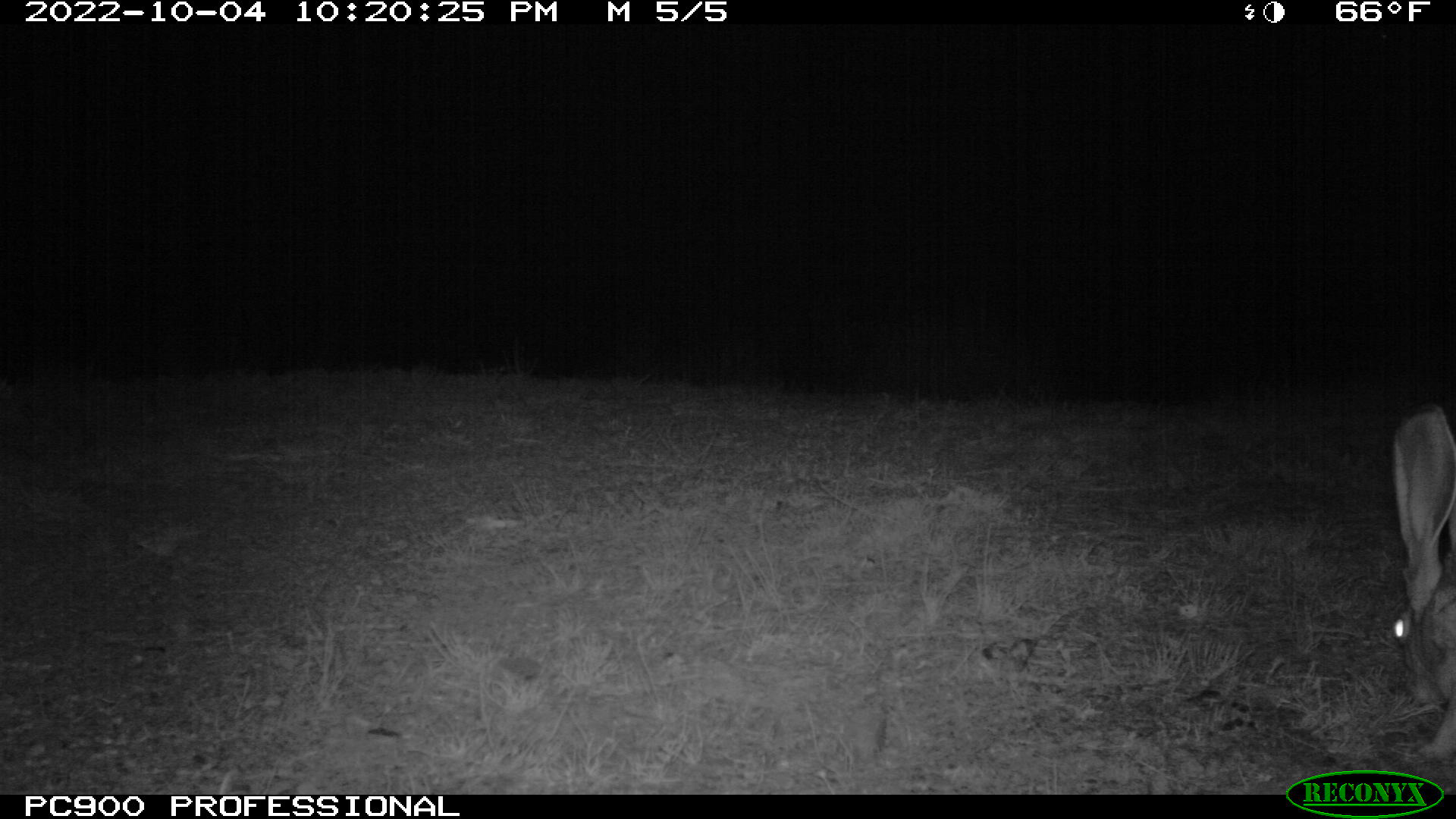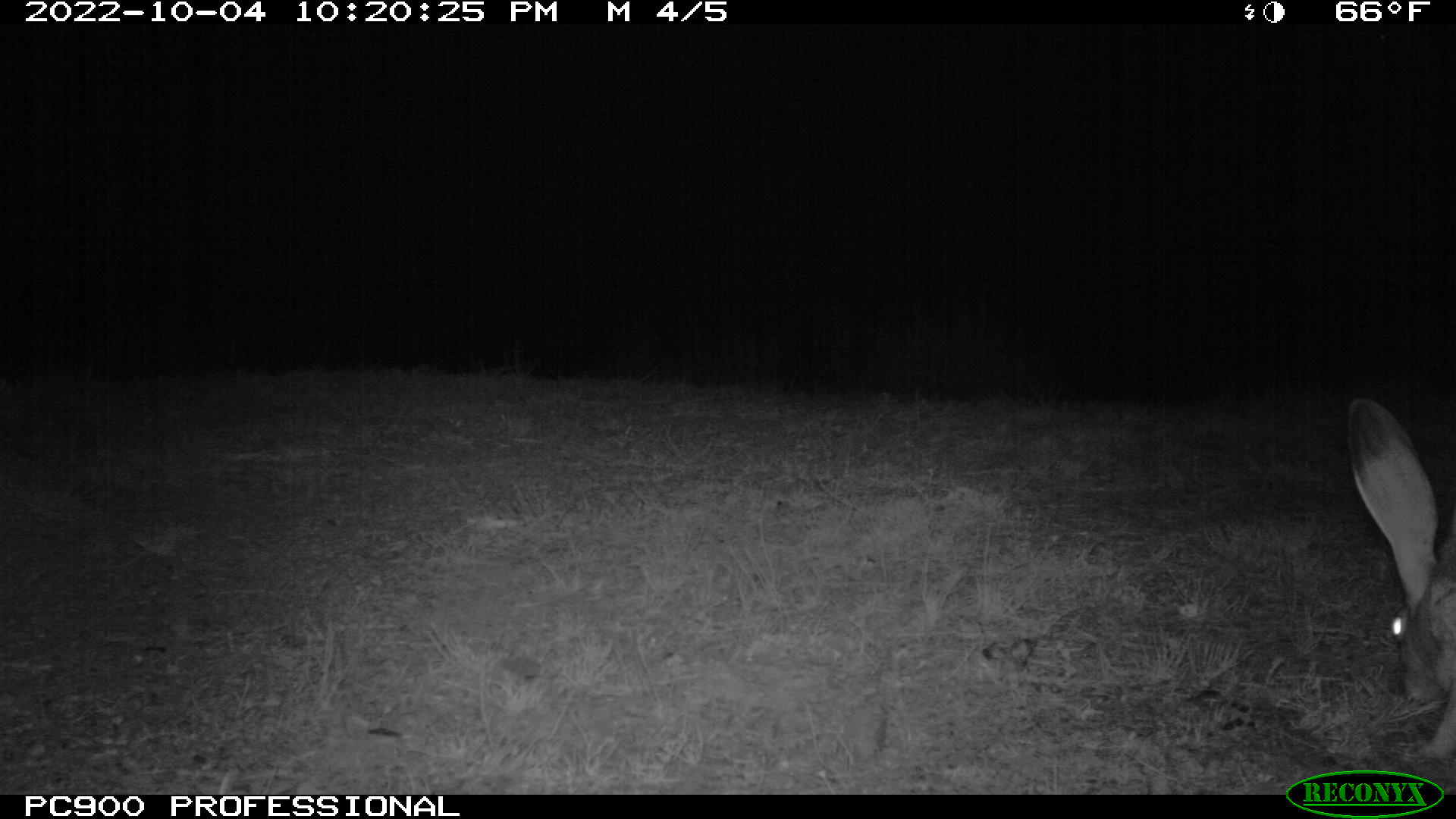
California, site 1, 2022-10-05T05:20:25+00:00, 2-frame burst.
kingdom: Animalia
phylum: Chordata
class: Mammalia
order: Lagomorpha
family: Leporidae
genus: Lepus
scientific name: Lepus californicus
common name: black-tailed jackrabbit